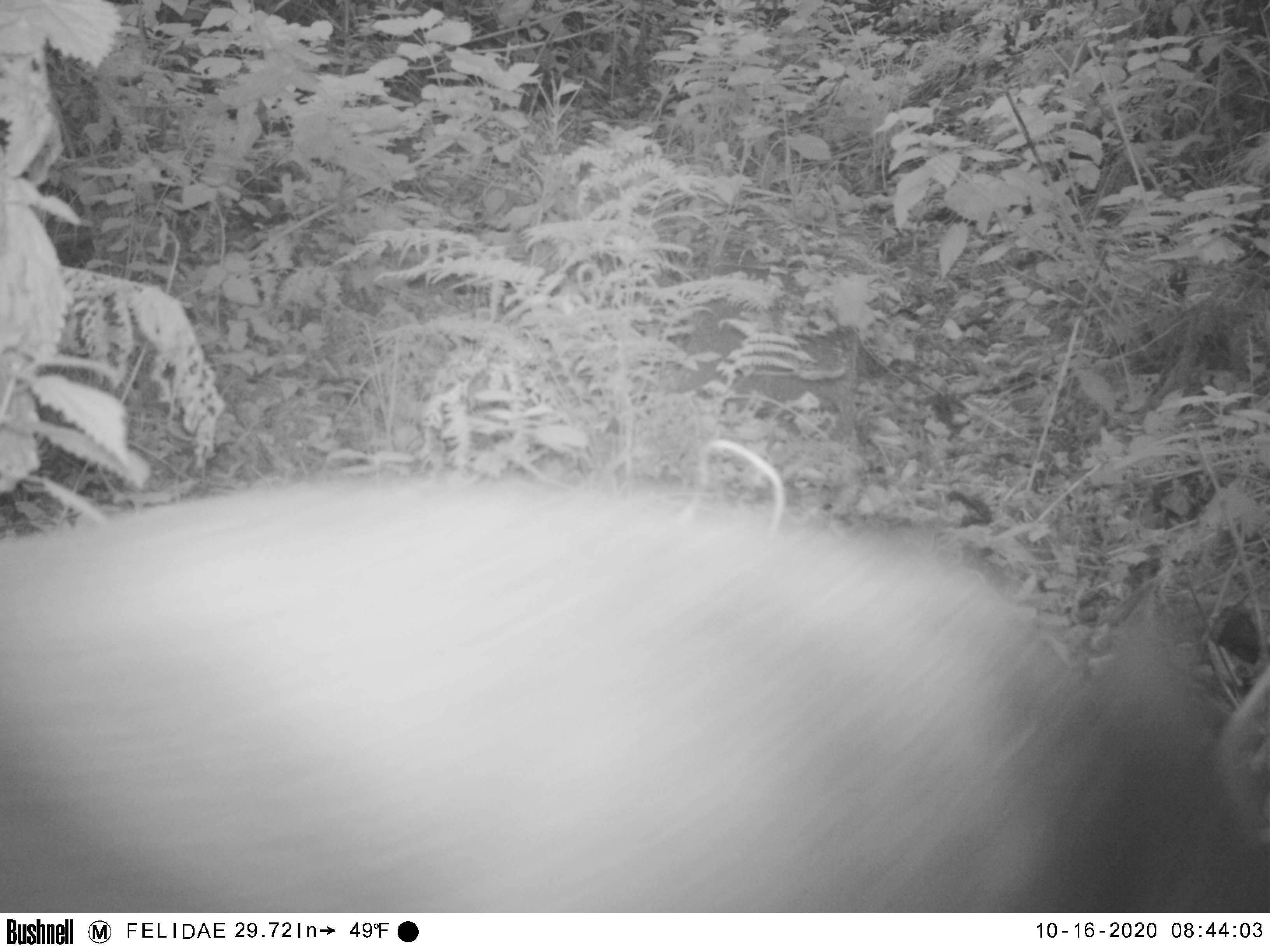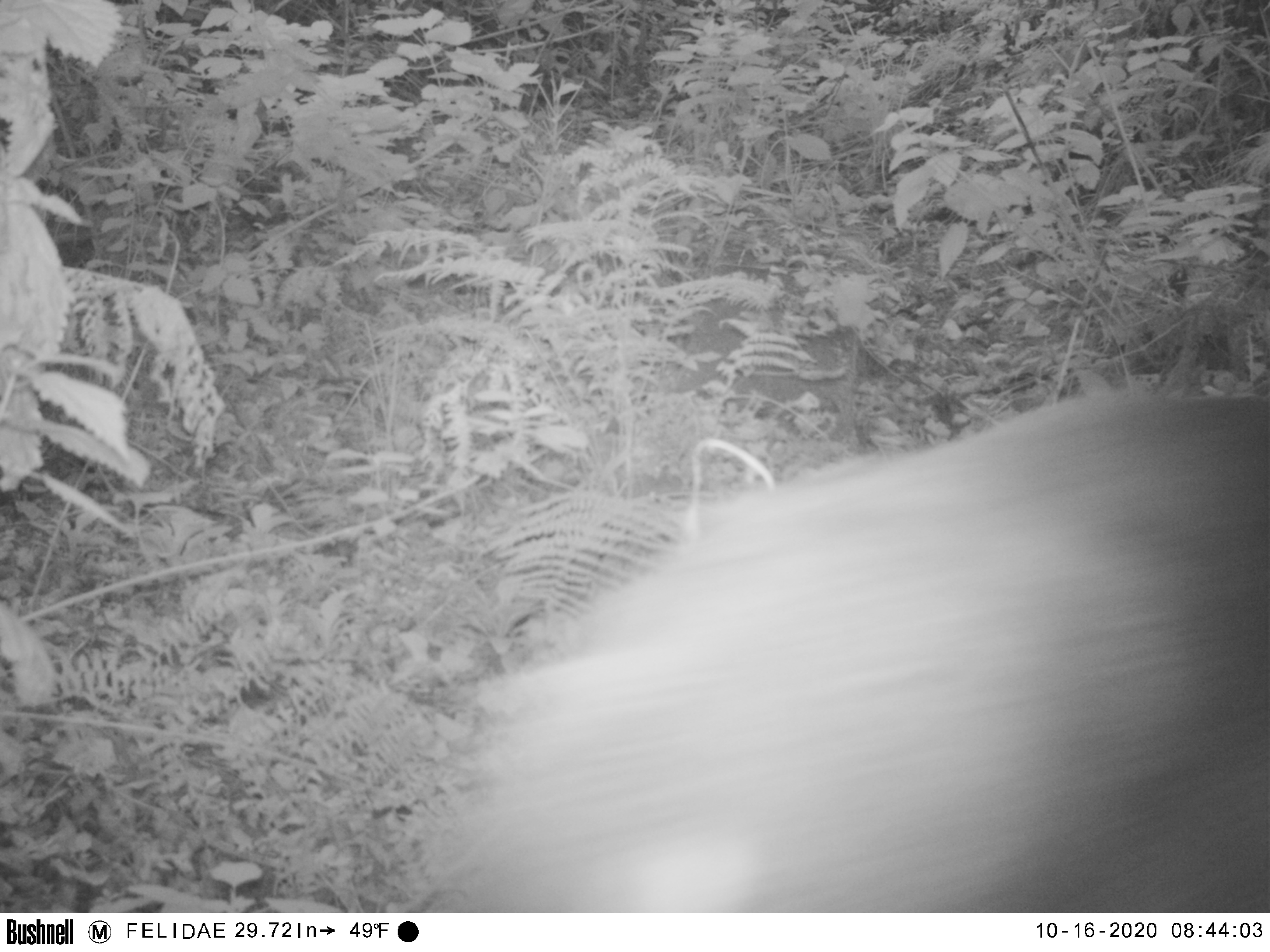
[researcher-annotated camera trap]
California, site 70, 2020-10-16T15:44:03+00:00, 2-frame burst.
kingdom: Animalia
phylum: Chordata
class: Mammalia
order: Artiodactyla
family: Cervidae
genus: Odocoileus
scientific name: Odocoileus hemionus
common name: mule deer